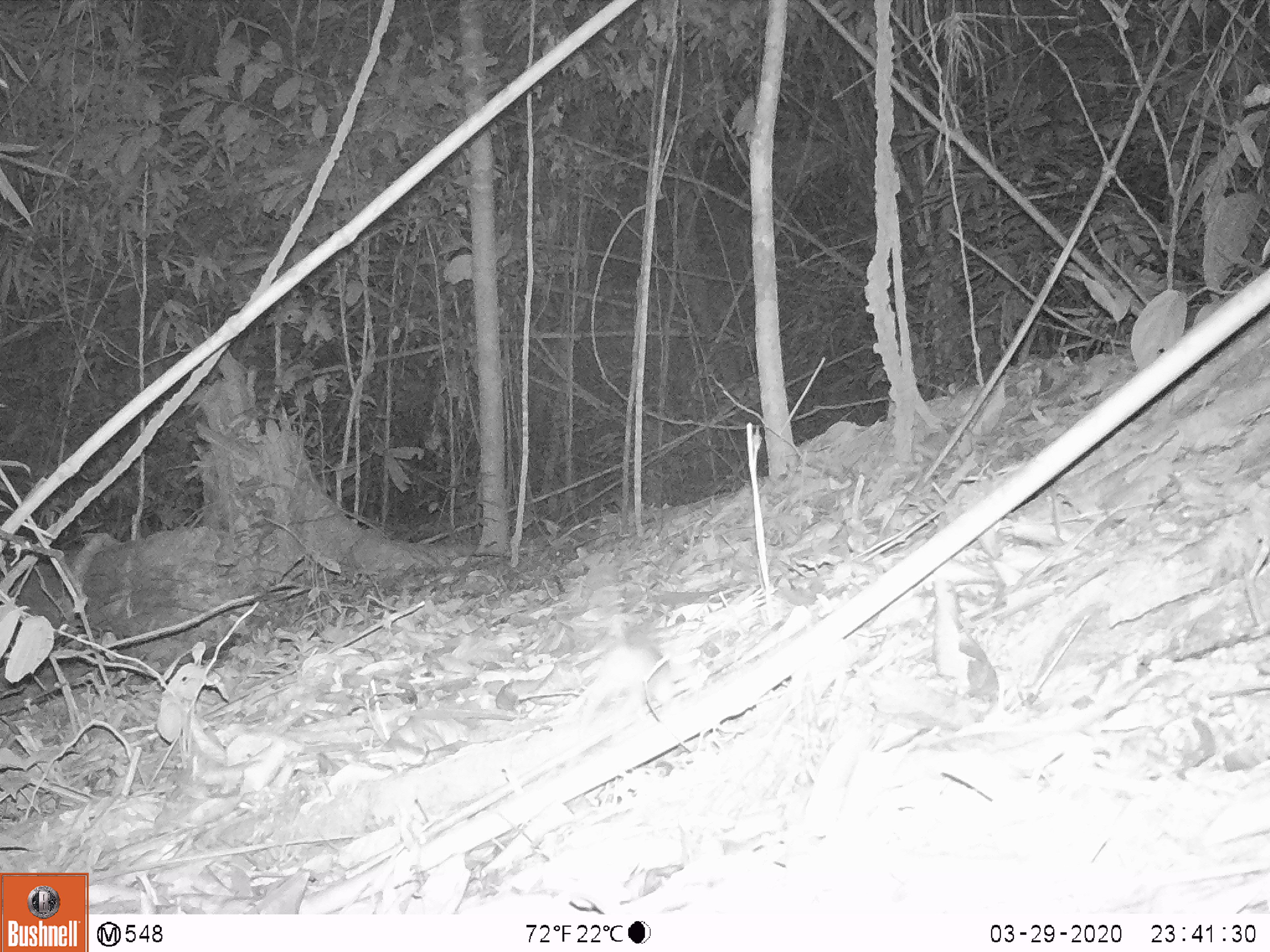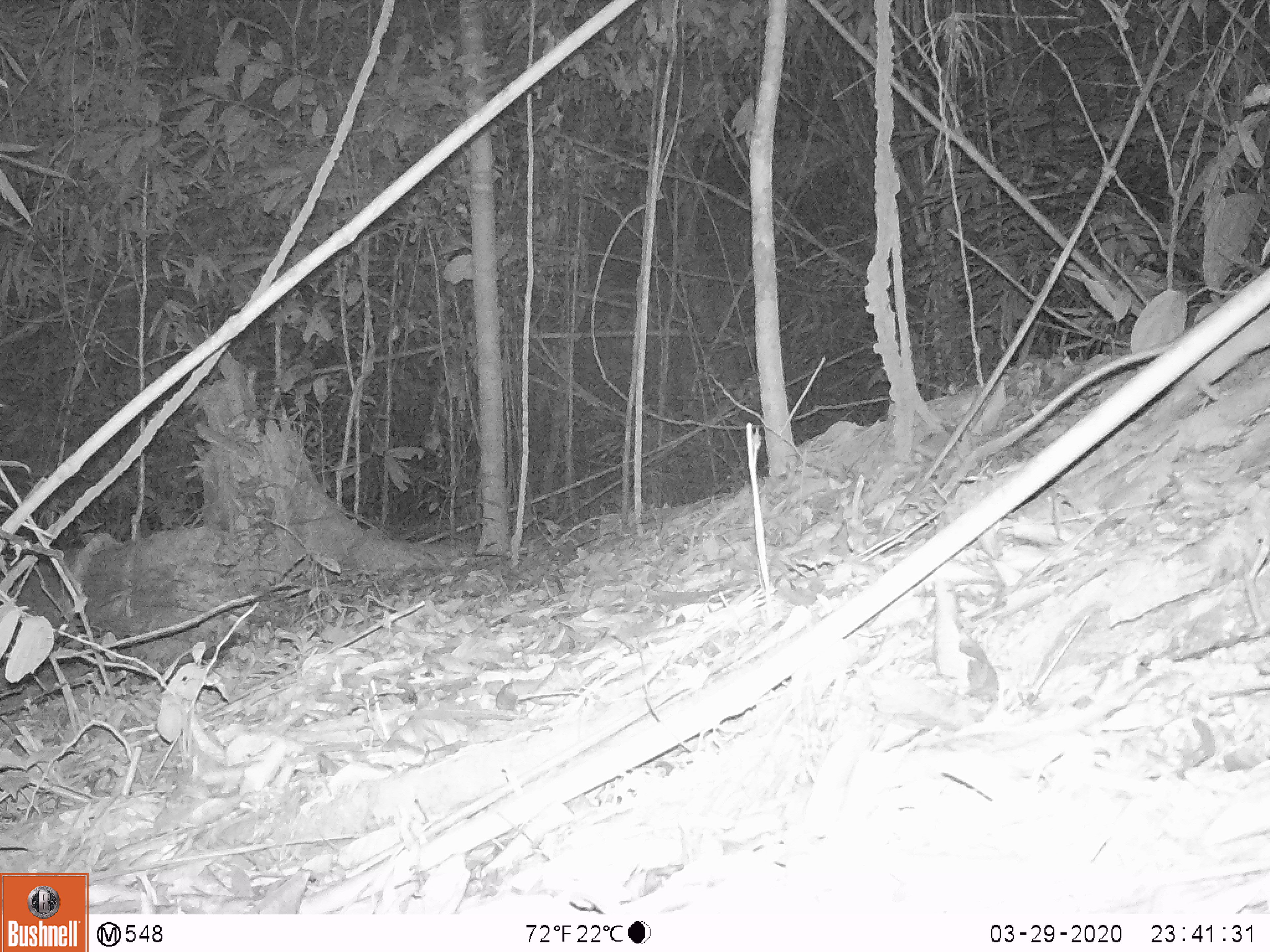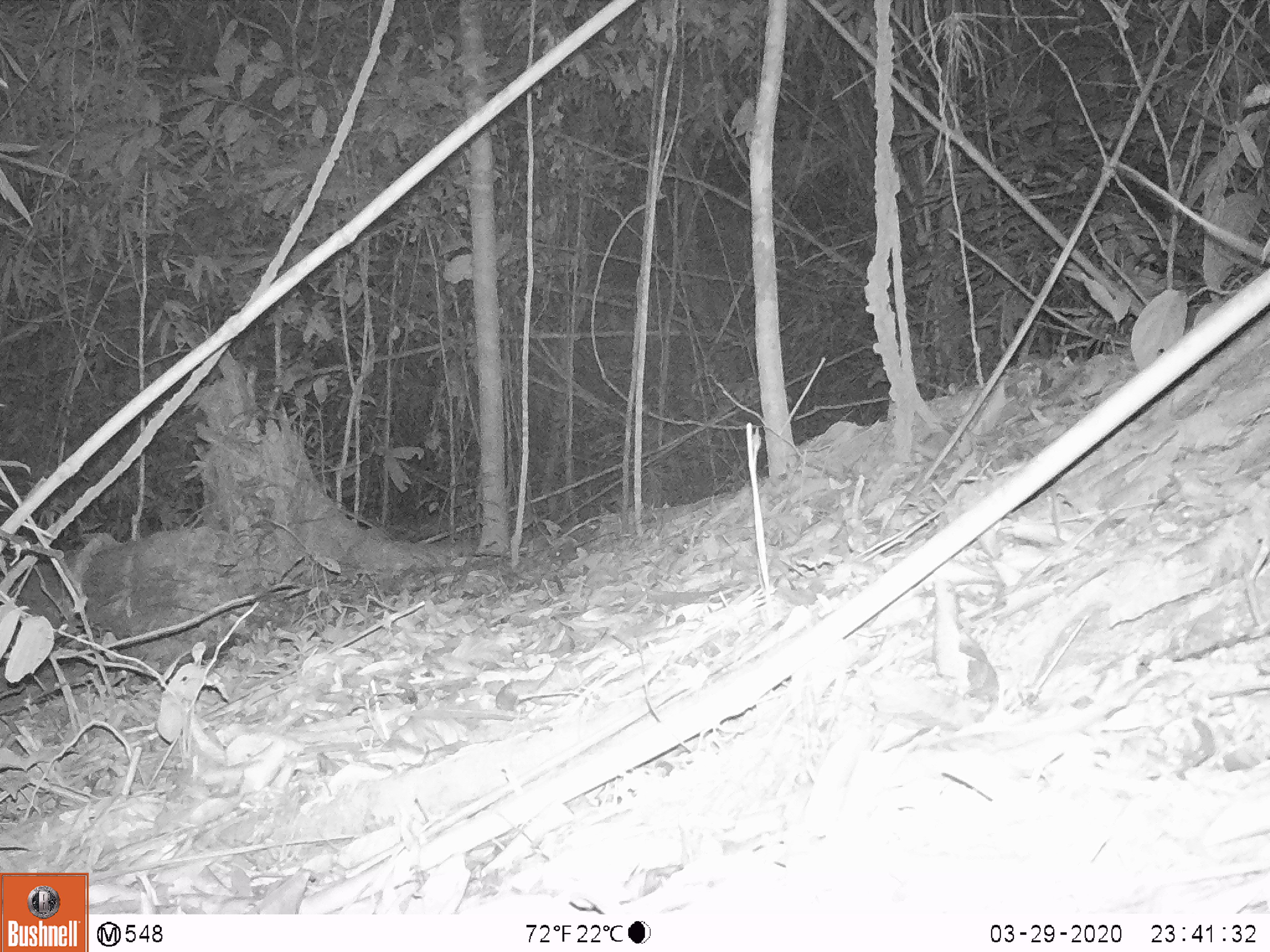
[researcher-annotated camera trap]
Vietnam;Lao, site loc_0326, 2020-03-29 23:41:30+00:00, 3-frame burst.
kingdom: Animalia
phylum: Chordata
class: Mammalia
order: Rodentia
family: Muridae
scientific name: Muridae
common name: old-world mice and rats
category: unidentified murid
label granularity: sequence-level